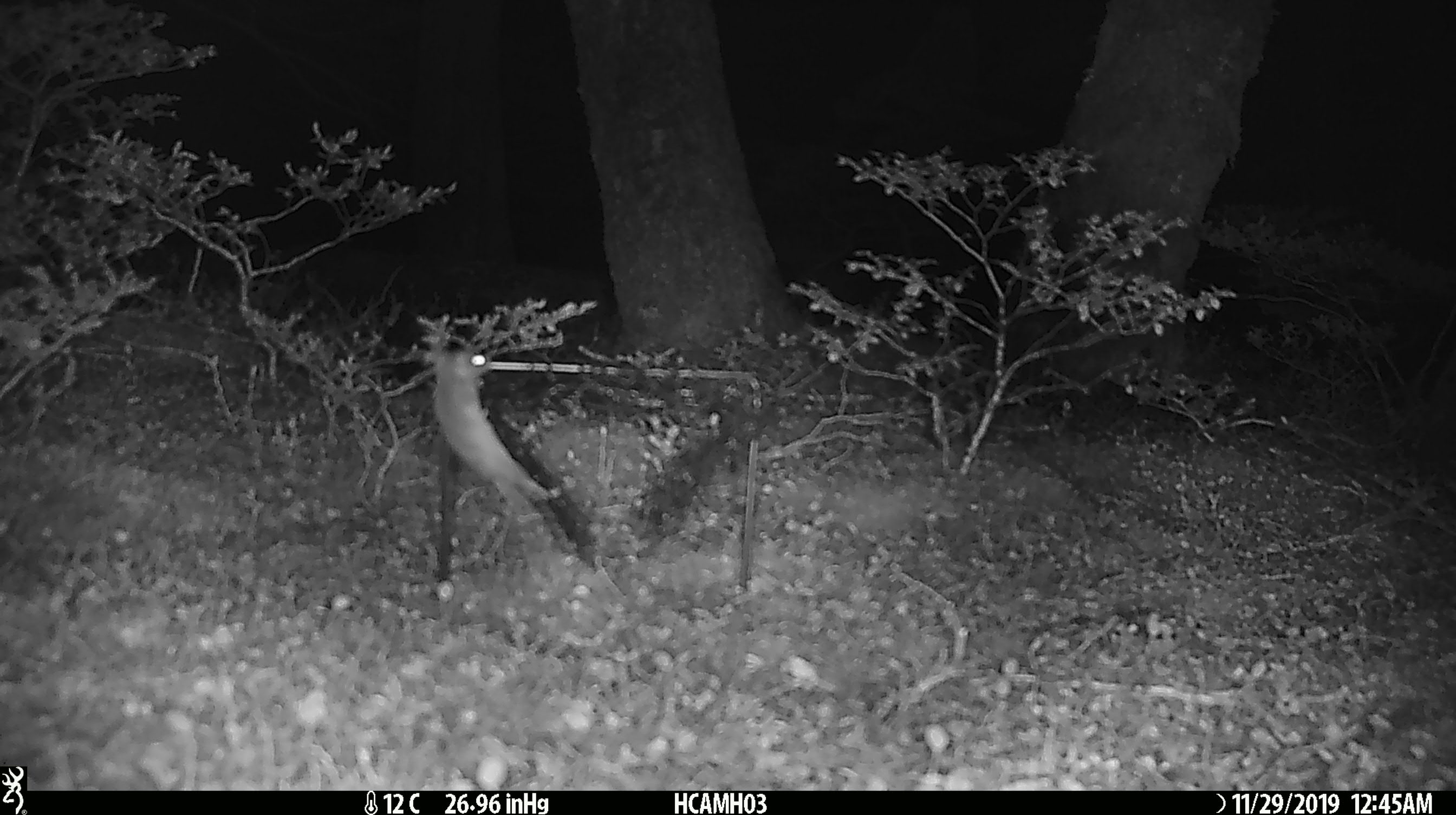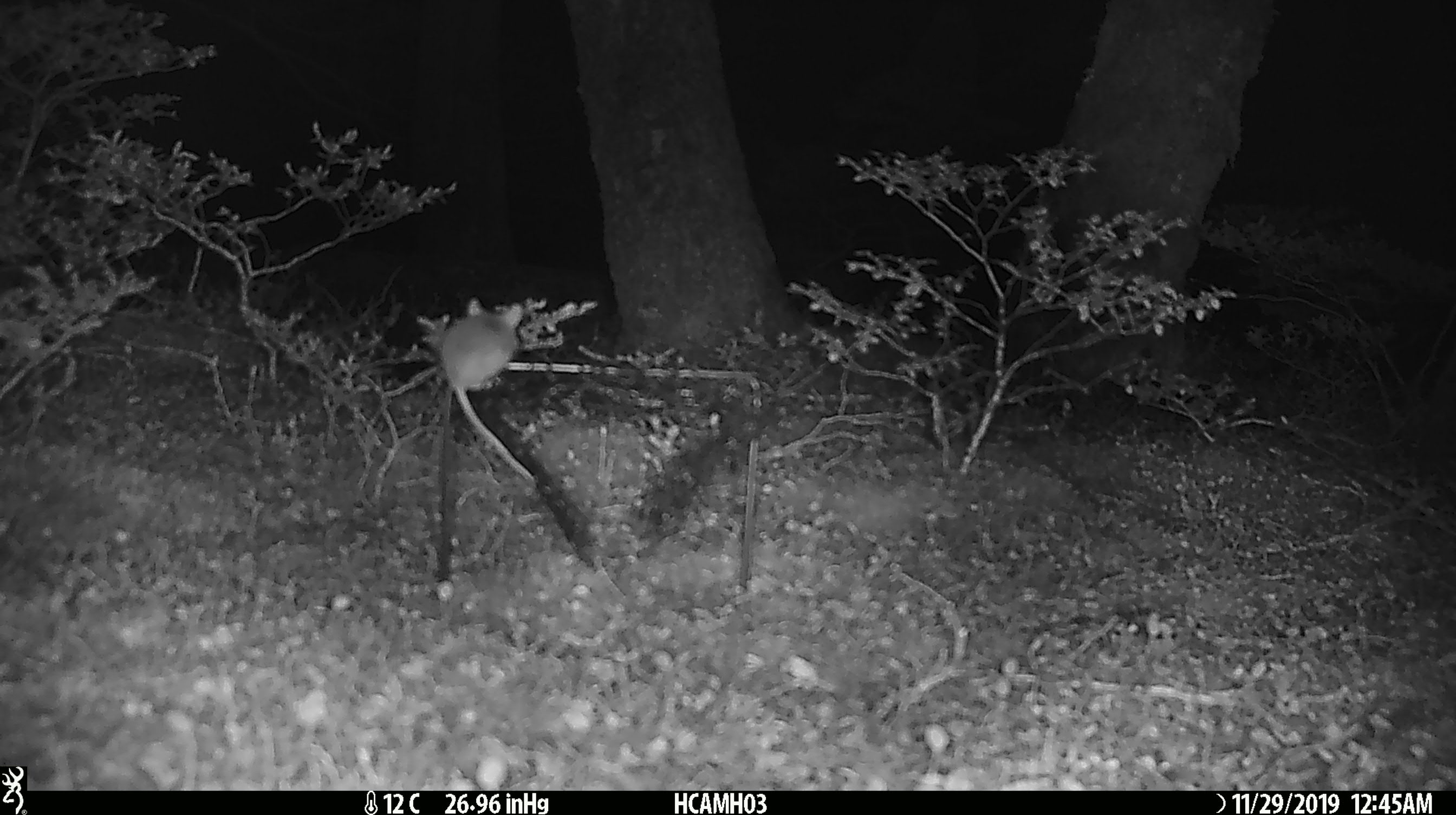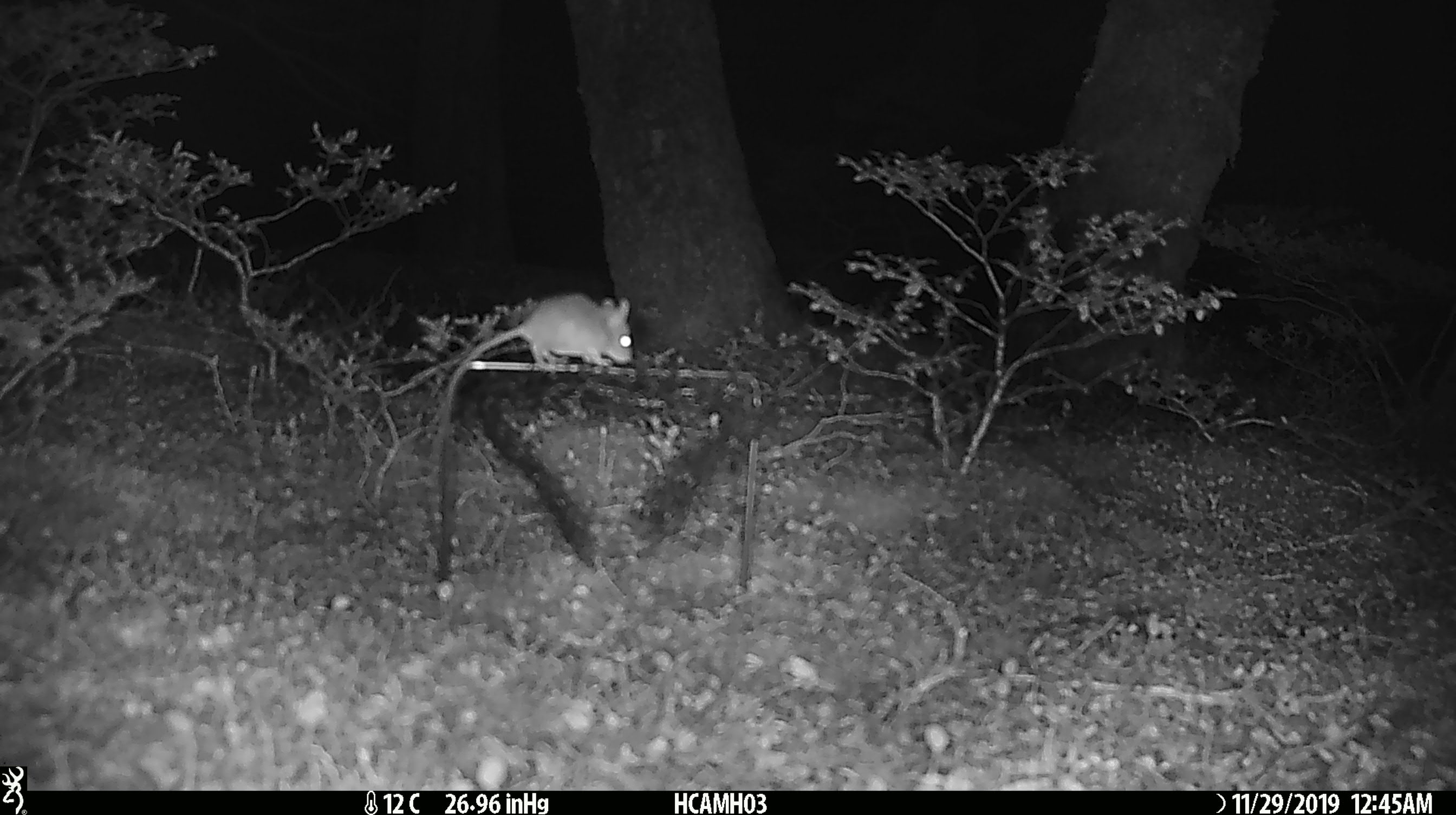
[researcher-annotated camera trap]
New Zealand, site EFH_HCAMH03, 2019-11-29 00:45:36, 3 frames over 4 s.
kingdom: Animalia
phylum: Chordata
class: Mammalia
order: Rodentia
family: Muridae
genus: Mus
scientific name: Mus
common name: mouse